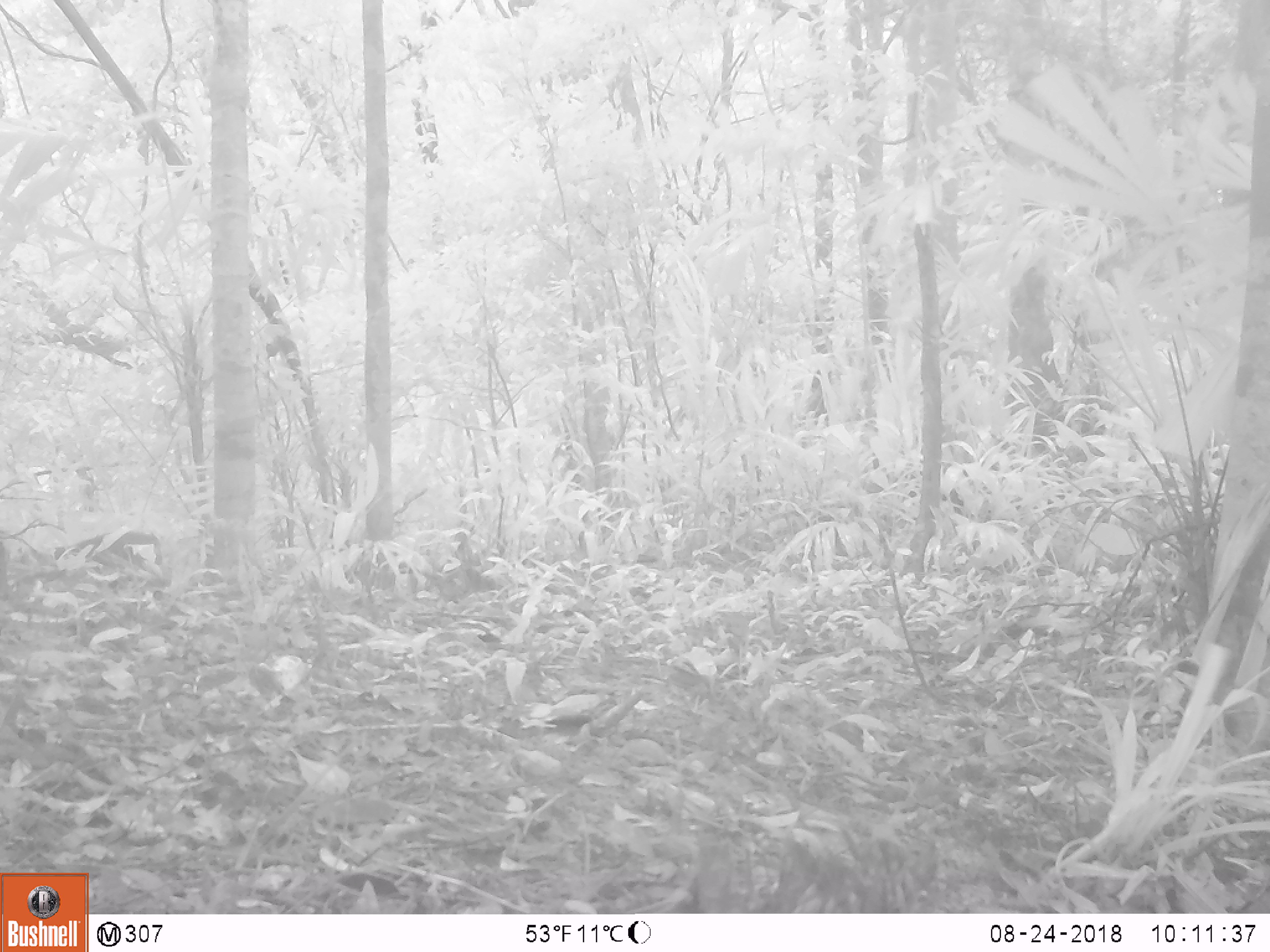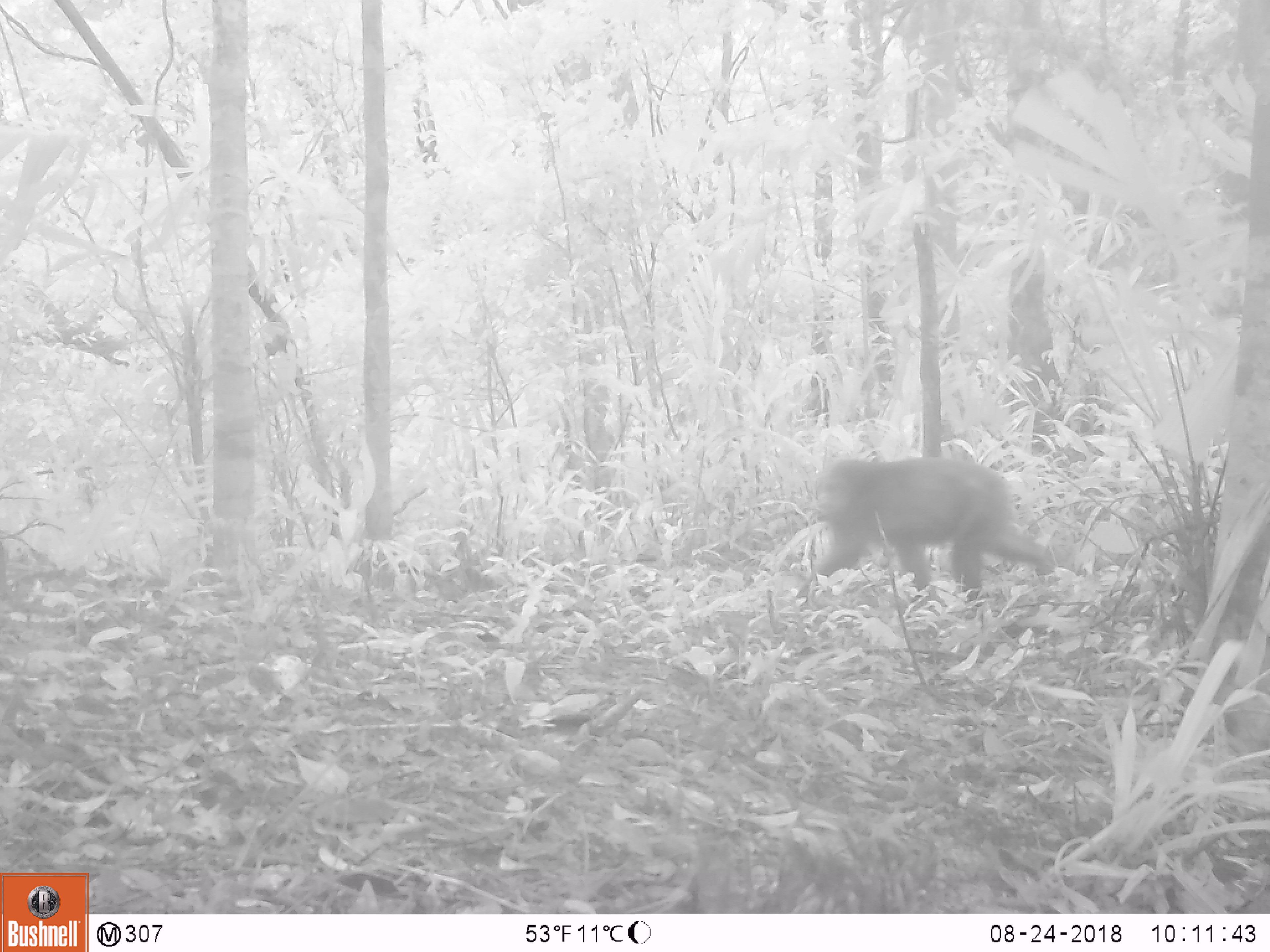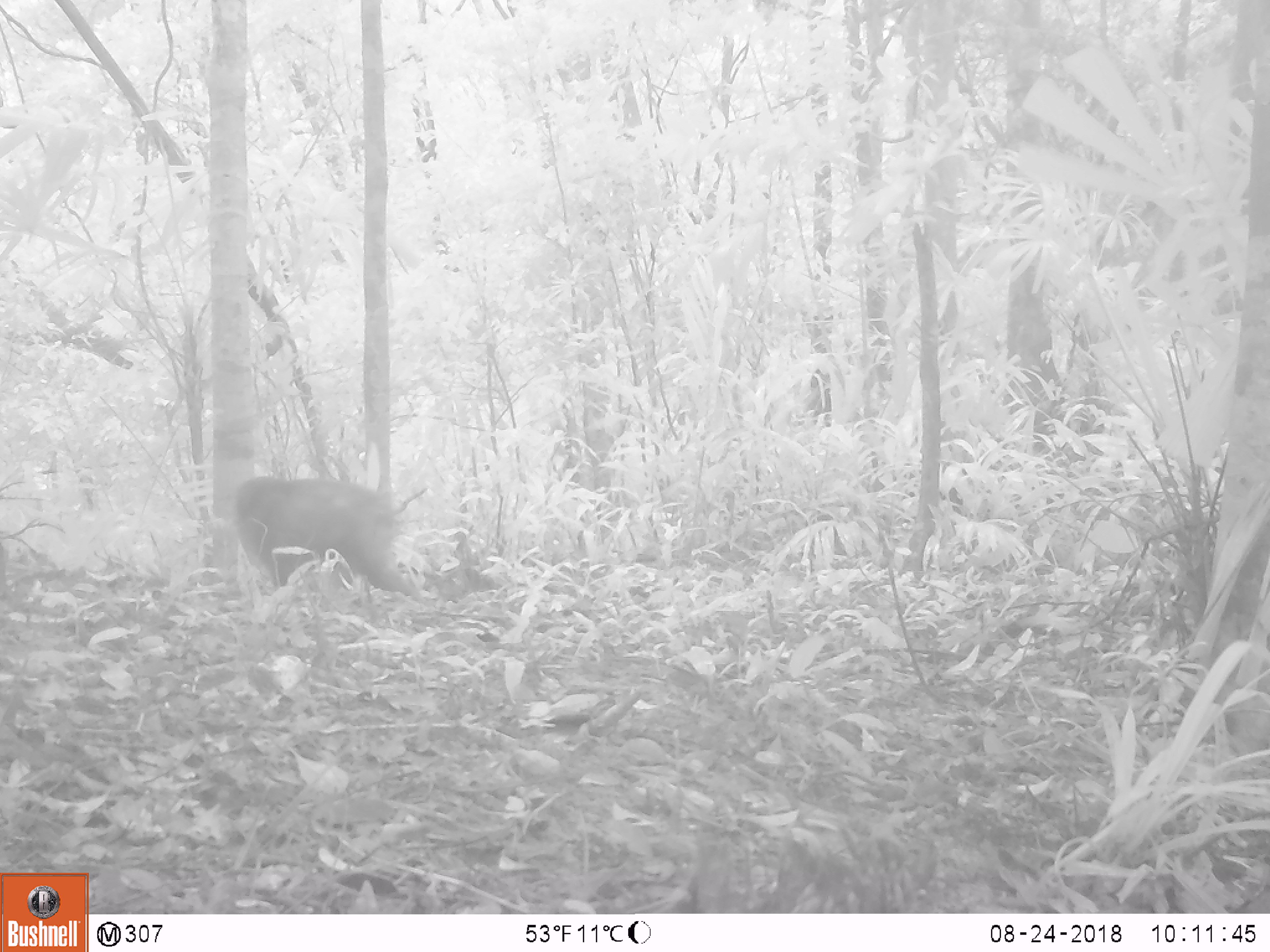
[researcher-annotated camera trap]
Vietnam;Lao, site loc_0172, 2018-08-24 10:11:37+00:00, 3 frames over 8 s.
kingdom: Animalia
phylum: Chordata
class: Mammalia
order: Primates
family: Cercopithecidae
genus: Macaca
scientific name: Macaca arctoides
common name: stump-tailed macaque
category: stump tailed macaque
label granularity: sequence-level